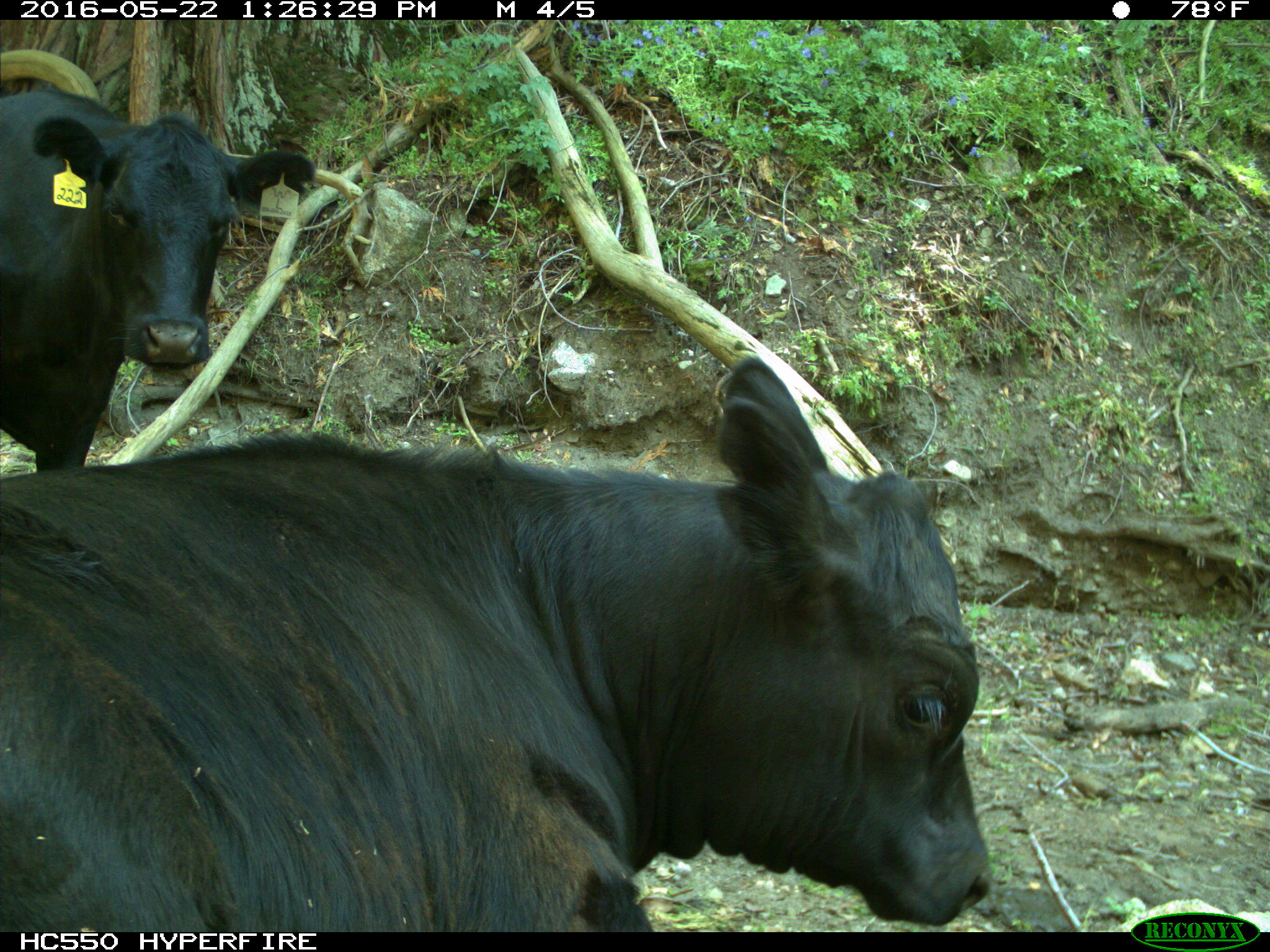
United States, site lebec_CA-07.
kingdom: Animalia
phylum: Chordata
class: Mammalia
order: Artiodactyla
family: Bovidae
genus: Bos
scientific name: Bos taurus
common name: domestic cow